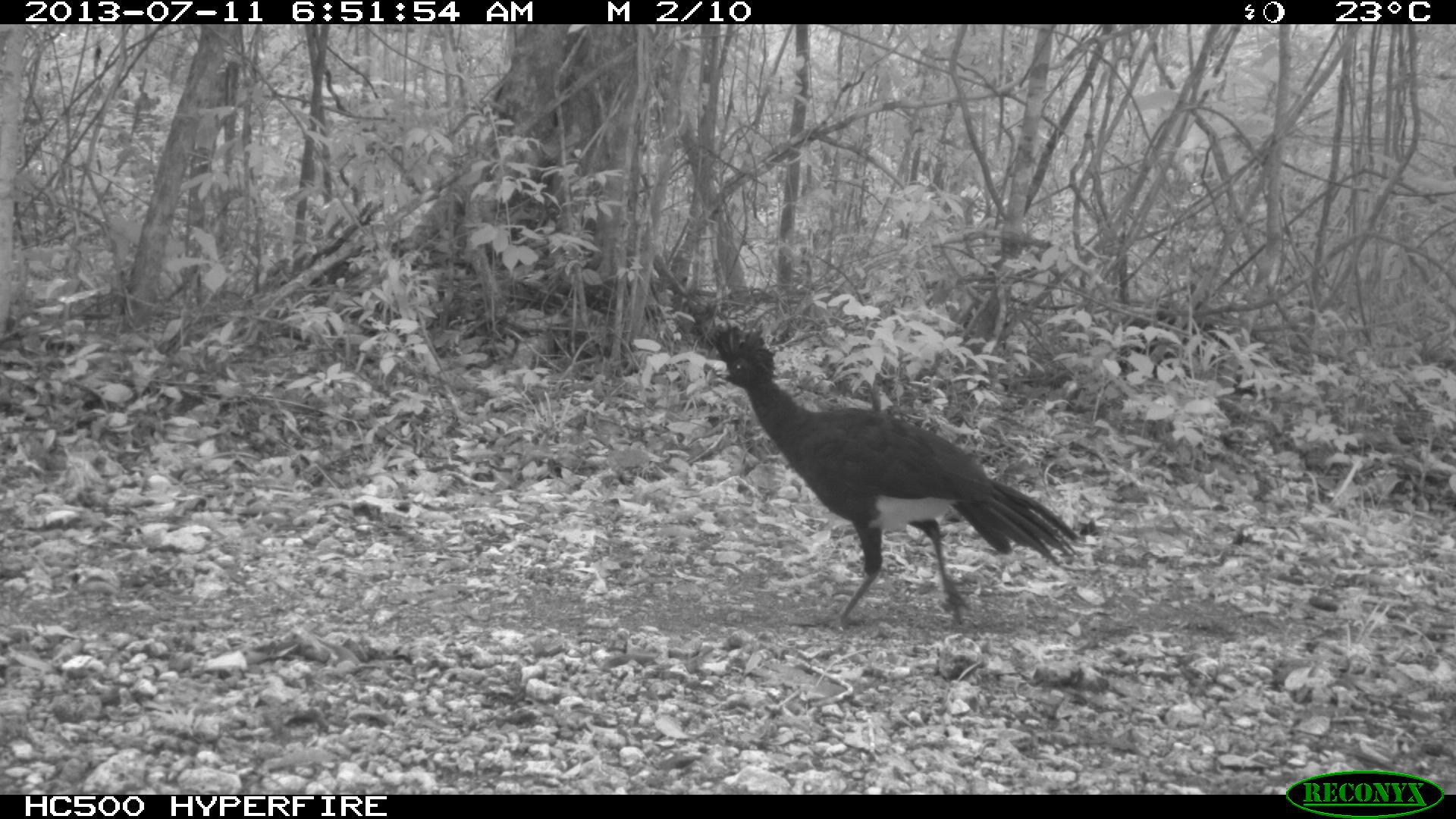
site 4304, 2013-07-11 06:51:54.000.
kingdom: Animalia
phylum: Chordata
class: Aves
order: Galliformes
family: Cracidae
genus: Crax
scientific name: Crax rubra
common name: great curassow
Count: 2.